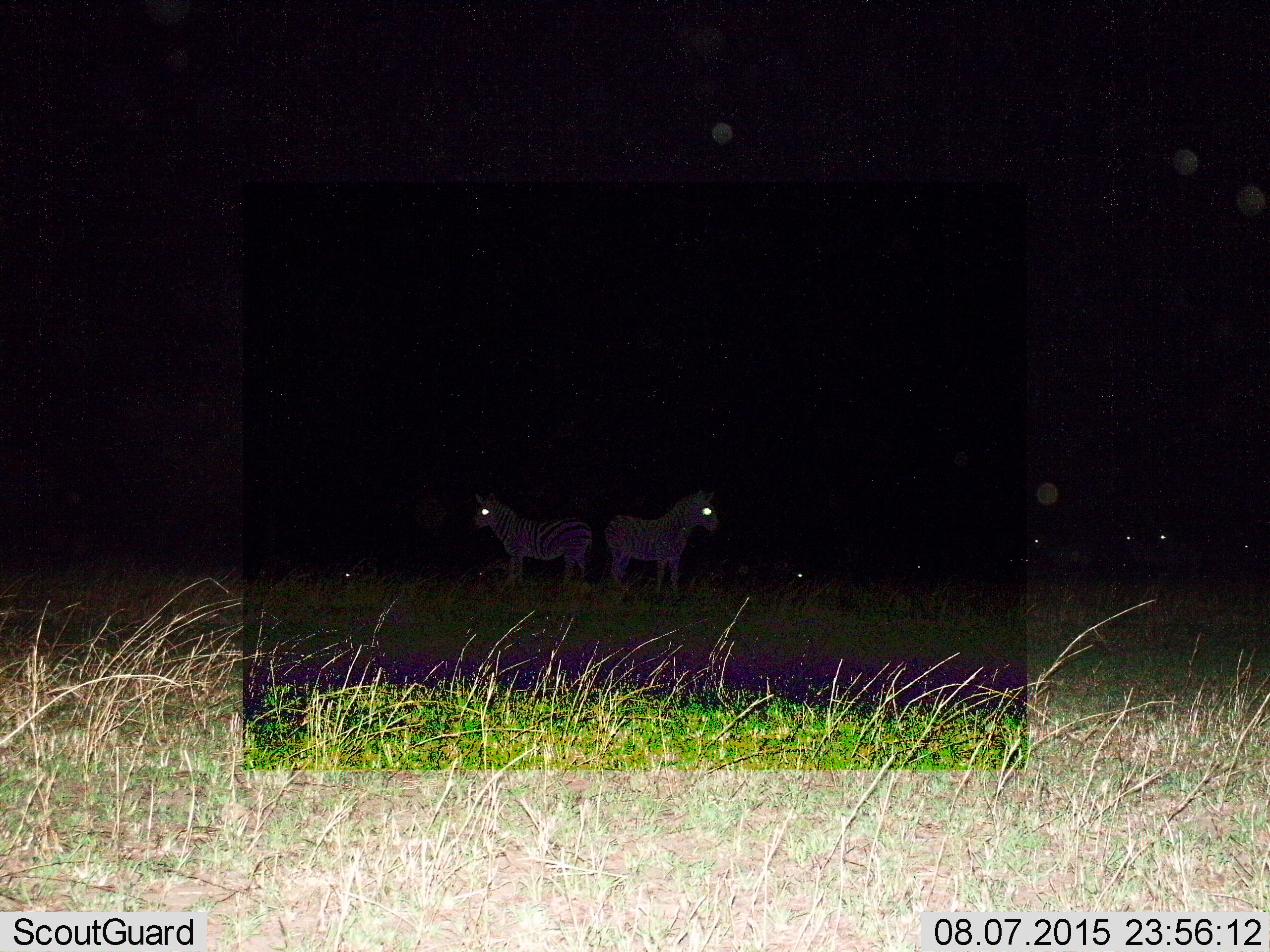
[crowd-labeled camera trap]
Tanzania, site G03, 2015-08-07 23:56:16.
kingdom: Animalia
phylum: Chordata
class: Mammalia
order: Perissodactyla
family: Equidae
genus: Equus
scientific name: Equus quagga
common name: plains zebra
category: zebra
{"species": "zebra (plains zebra) (Equus quagga)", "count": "7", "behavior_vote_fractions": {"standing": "100%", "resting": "21%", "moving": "5%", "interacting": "0%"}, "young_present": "0%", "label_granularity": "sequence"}